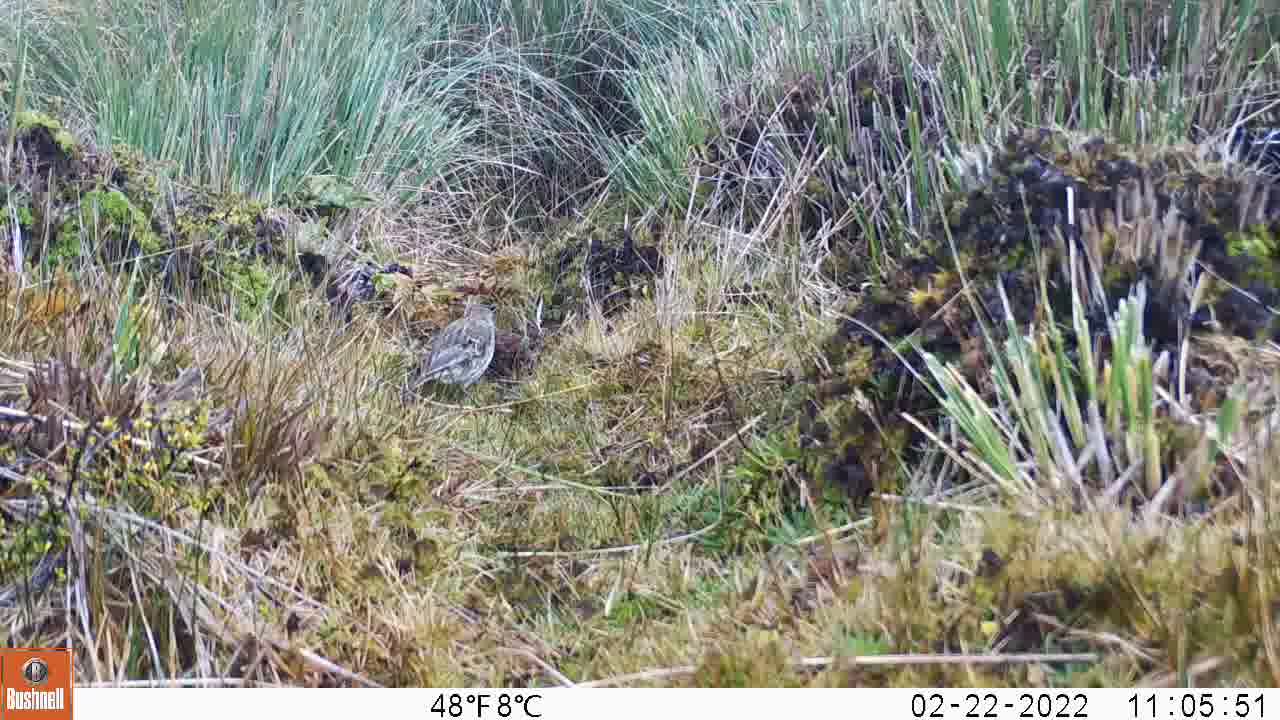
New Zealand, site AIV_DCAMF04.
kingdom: Animalia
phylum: Chordata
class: Aves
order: Passeriformes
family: Motacillidae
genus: Anthus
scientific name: Anthus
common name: pipit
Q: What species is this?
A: Pipit (Anthus).